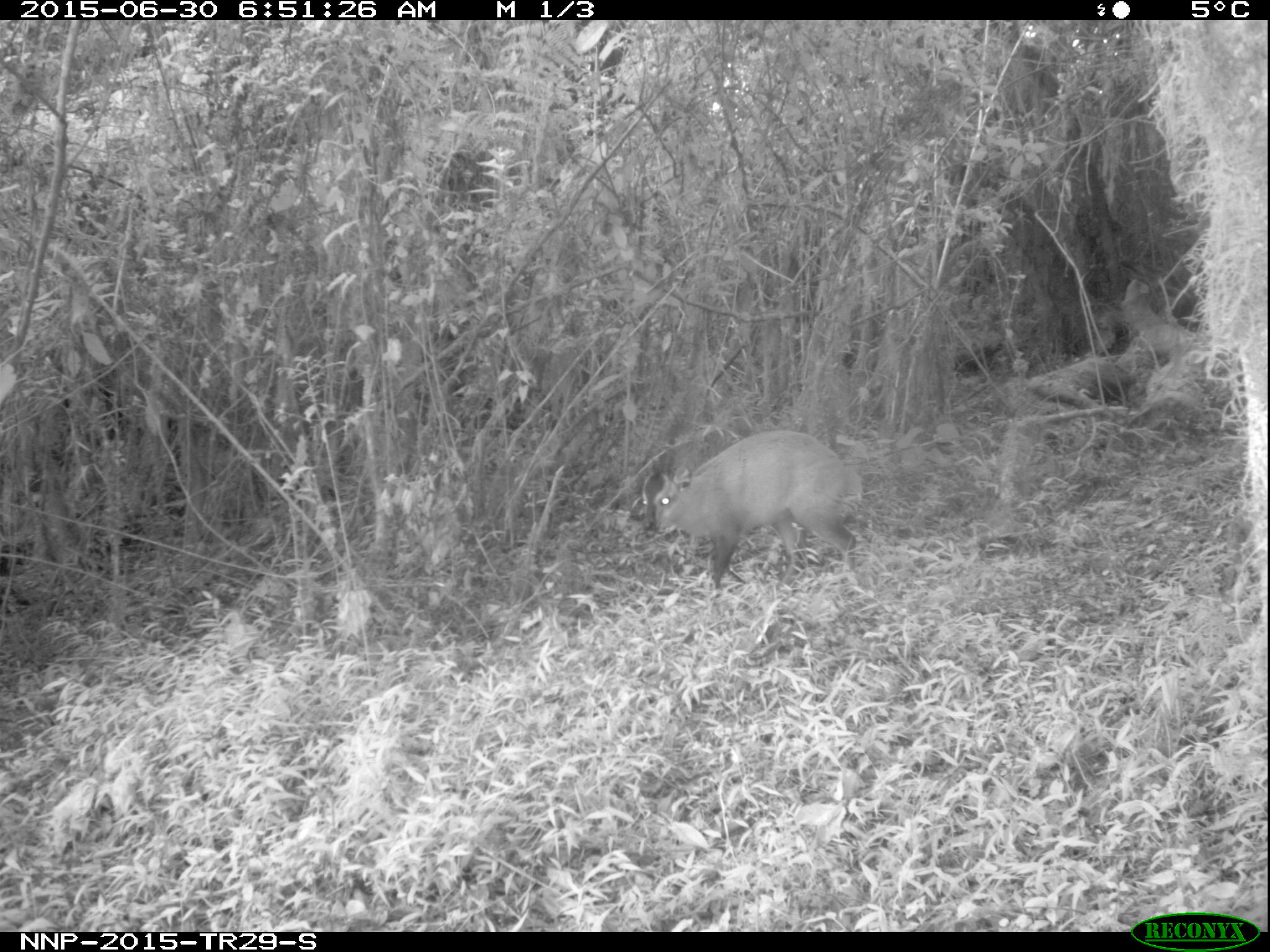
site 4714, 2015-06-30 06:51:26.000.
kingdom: Animalia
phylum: Chordata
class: Mammalia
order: Artiodactyla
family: Bovidae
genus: Cephalophus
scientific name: Cephalophus nigrifrons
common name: black-fronted duiker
Cephalophus nigrifrons (black-fronted duiker), count 1.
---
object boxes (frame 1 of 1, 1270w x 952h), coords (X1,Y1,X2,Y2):
cephalophus nigrifrons: (640,429,866,587)